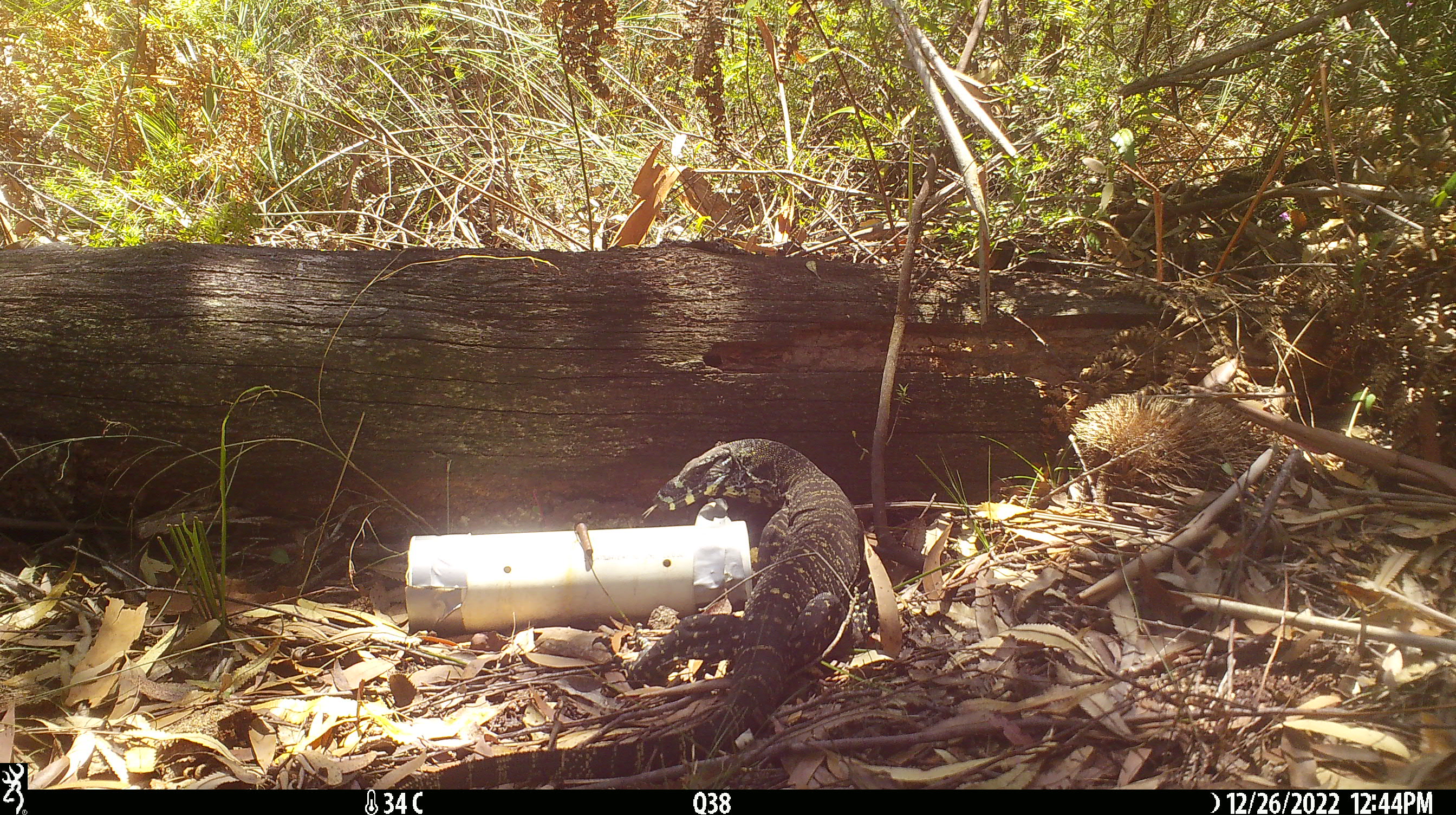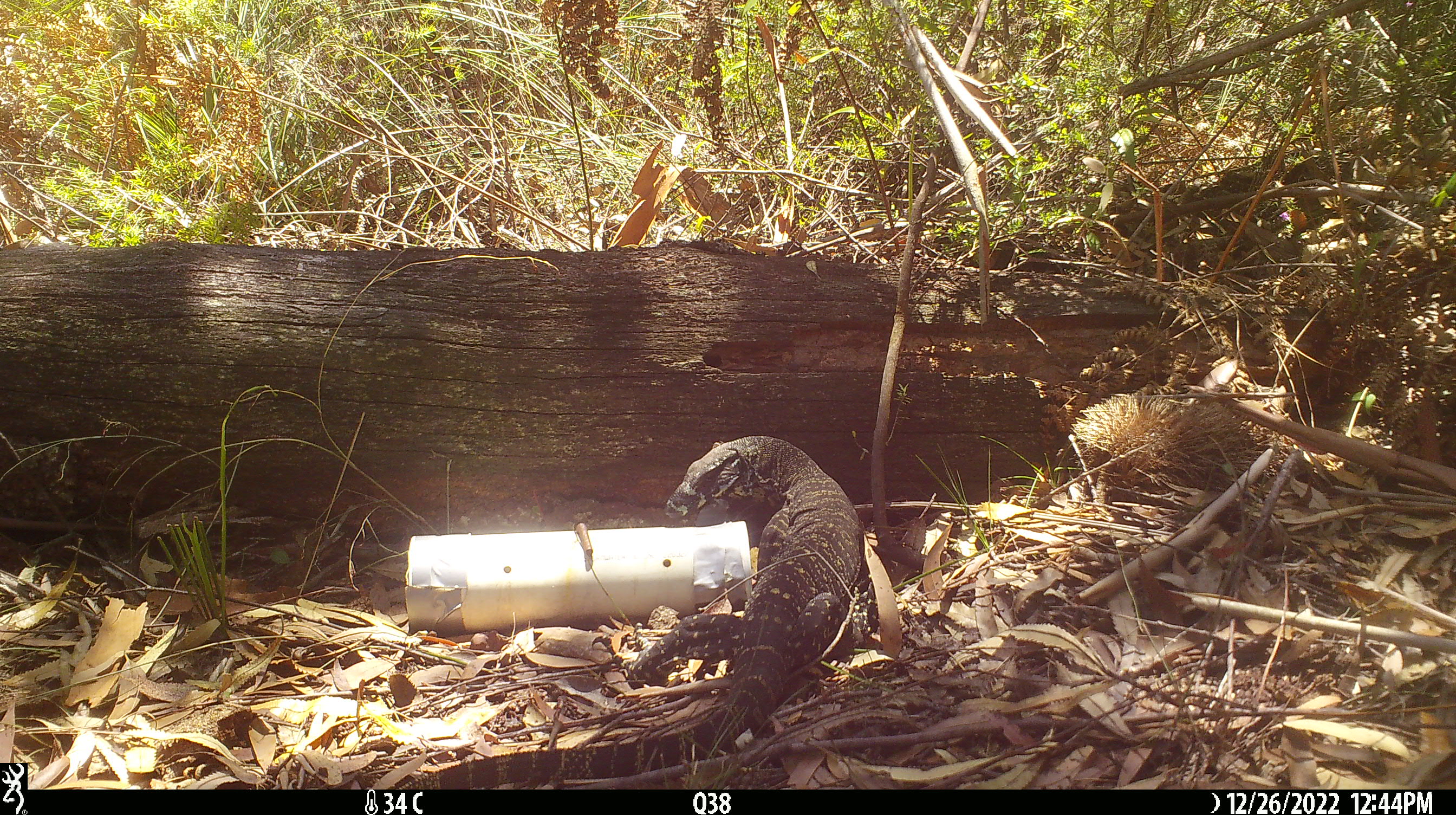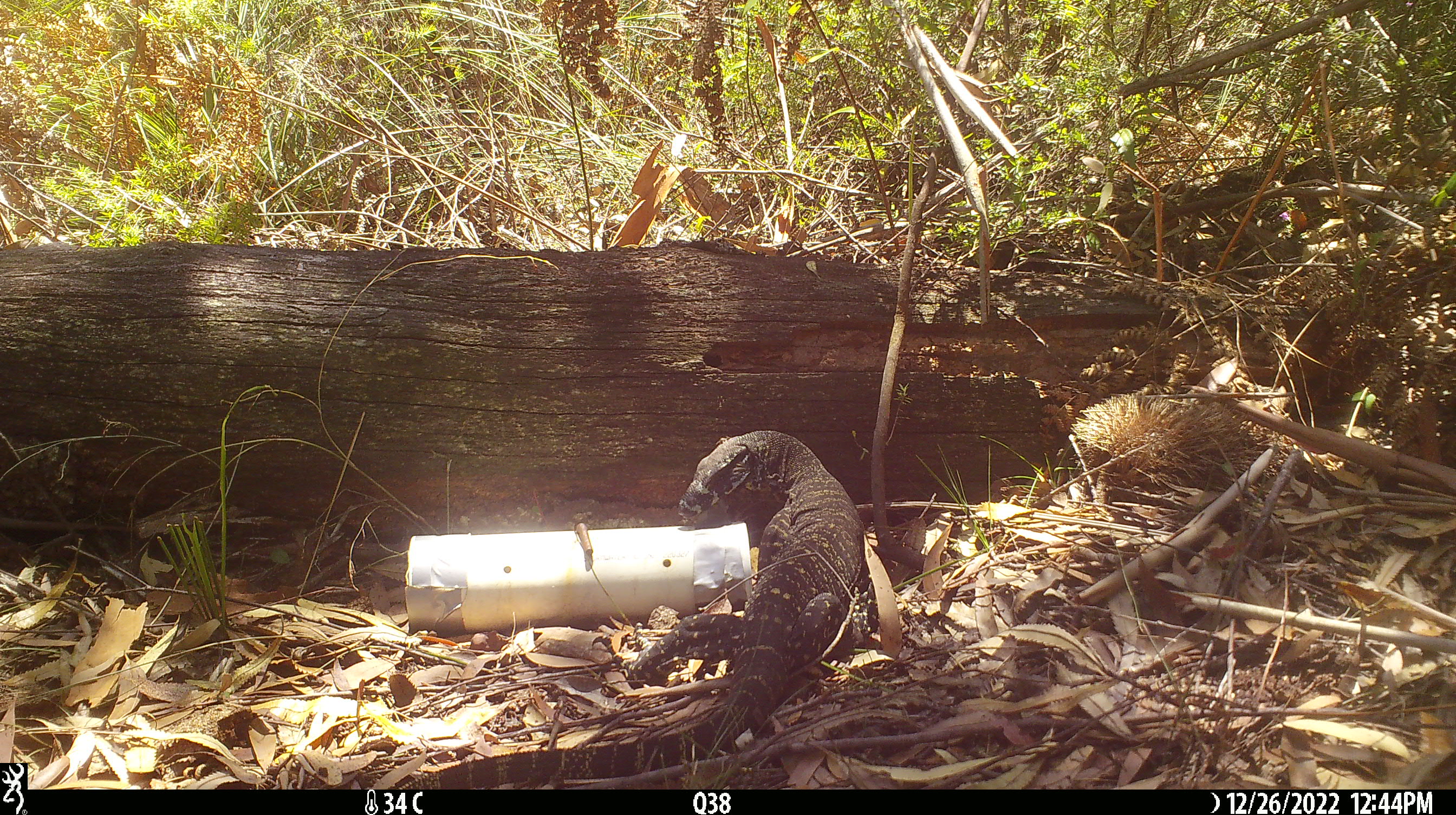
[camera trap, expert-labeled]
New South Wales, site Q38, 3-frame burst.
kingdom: Animalia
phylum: Chordata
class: Reptilia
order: Squamata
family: Varanidae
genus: Varanus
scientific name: Varanus varius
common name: lace monitor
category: goanna